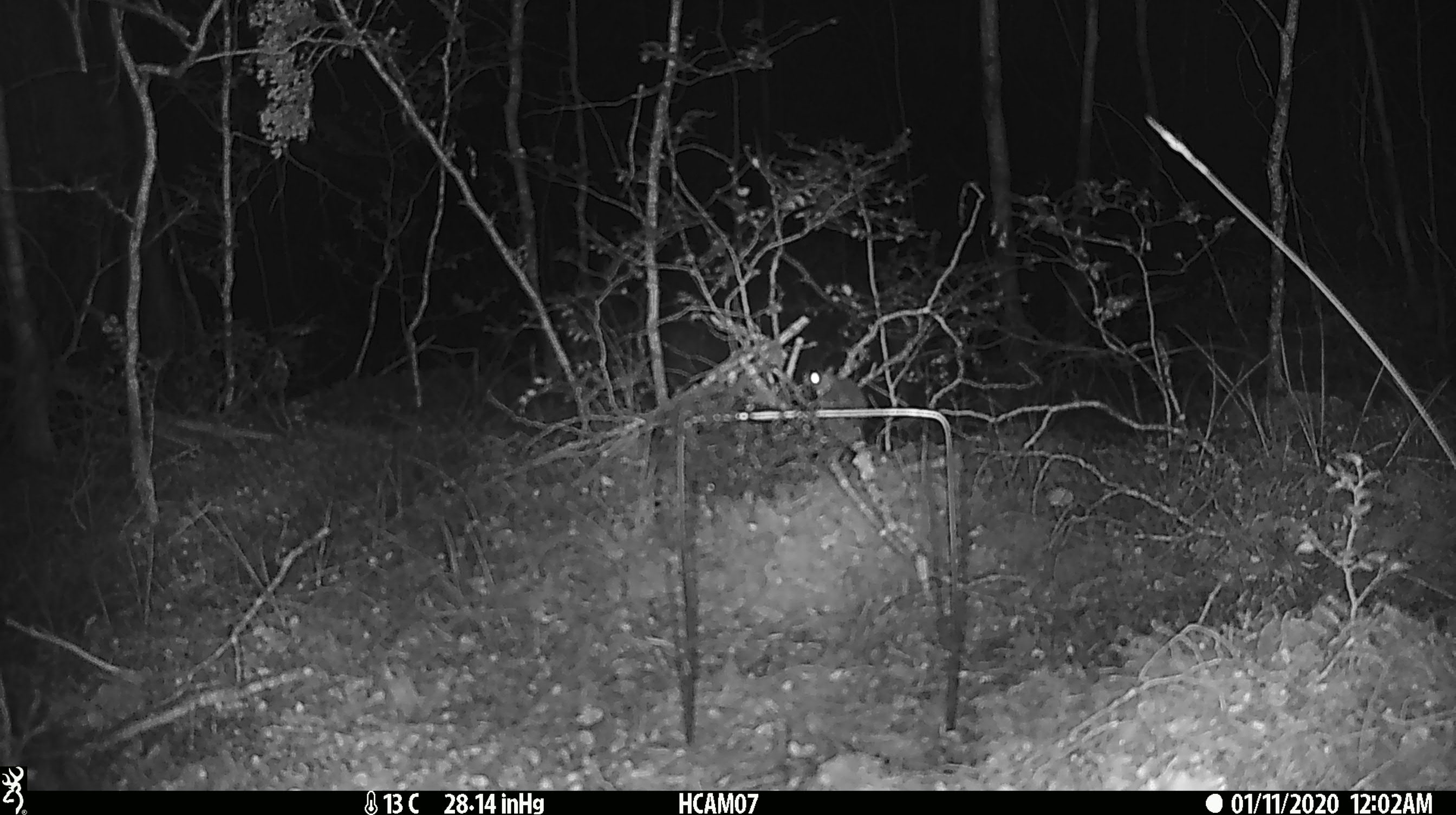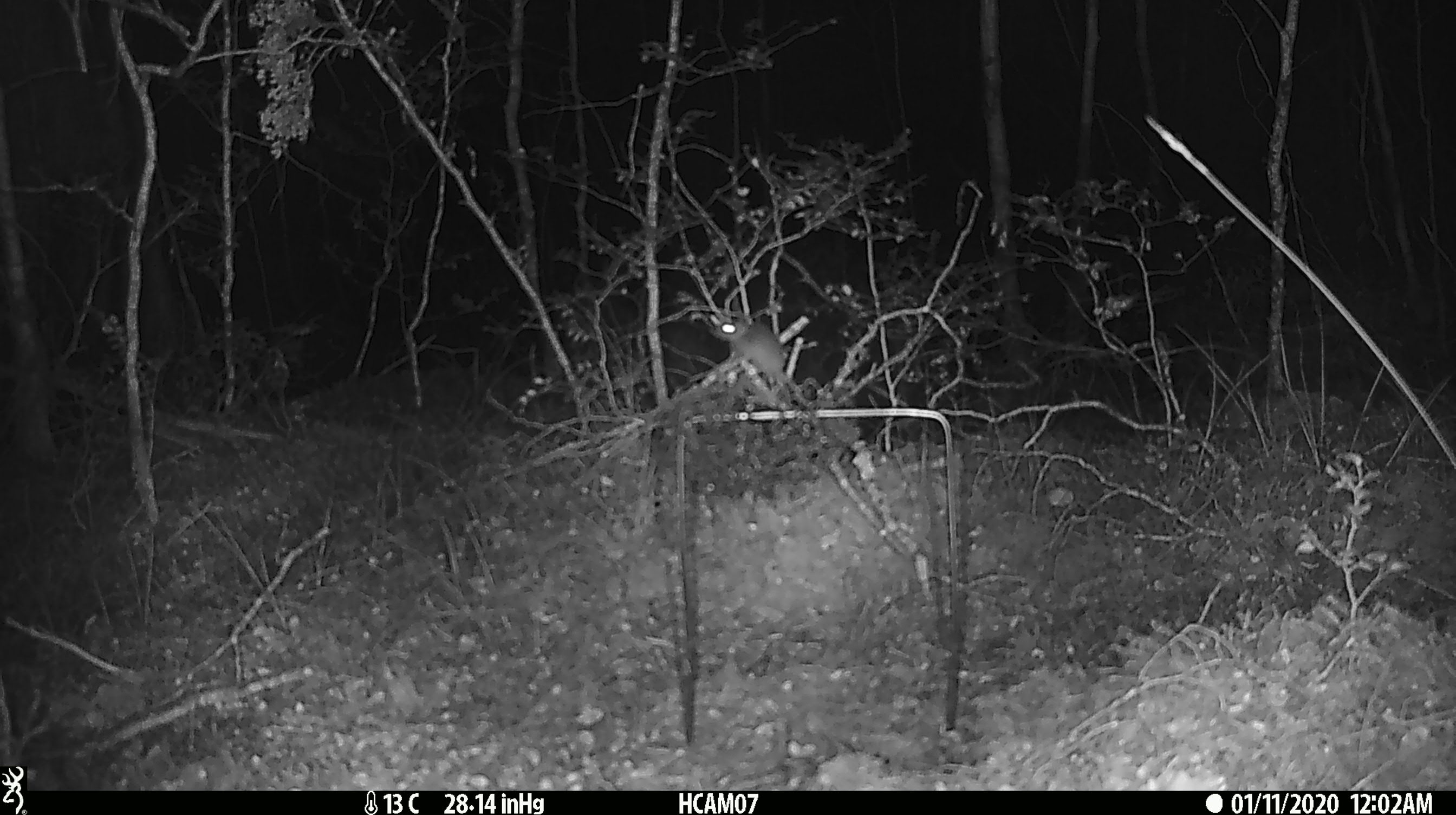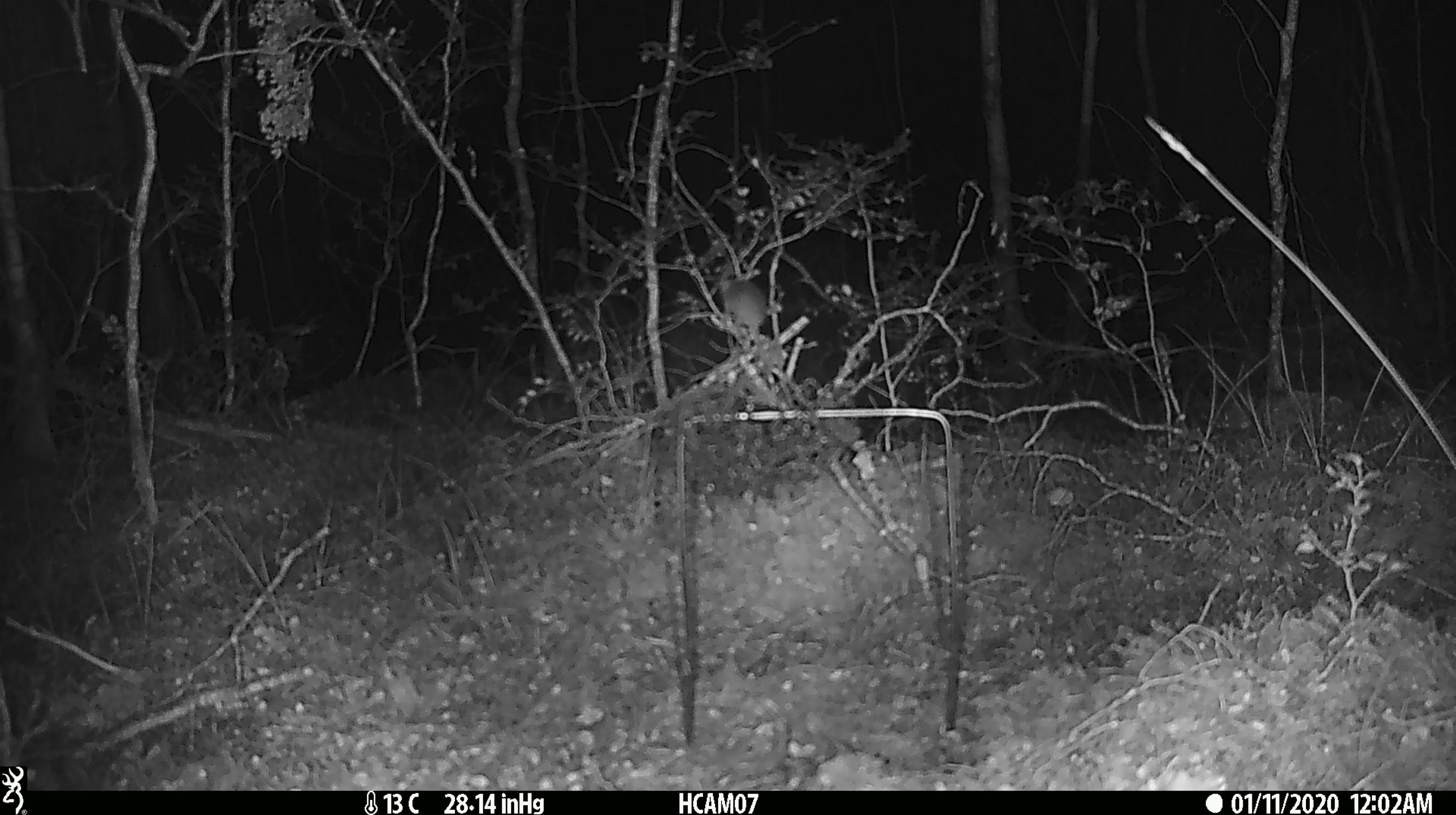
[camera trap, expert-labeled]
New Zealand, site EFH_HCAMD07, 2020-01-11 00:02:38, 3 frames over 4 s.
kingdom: Animalia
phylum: Chordata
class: Mammalia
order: Rodentia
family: Muridae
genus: Mus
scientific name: Mus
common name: mouse